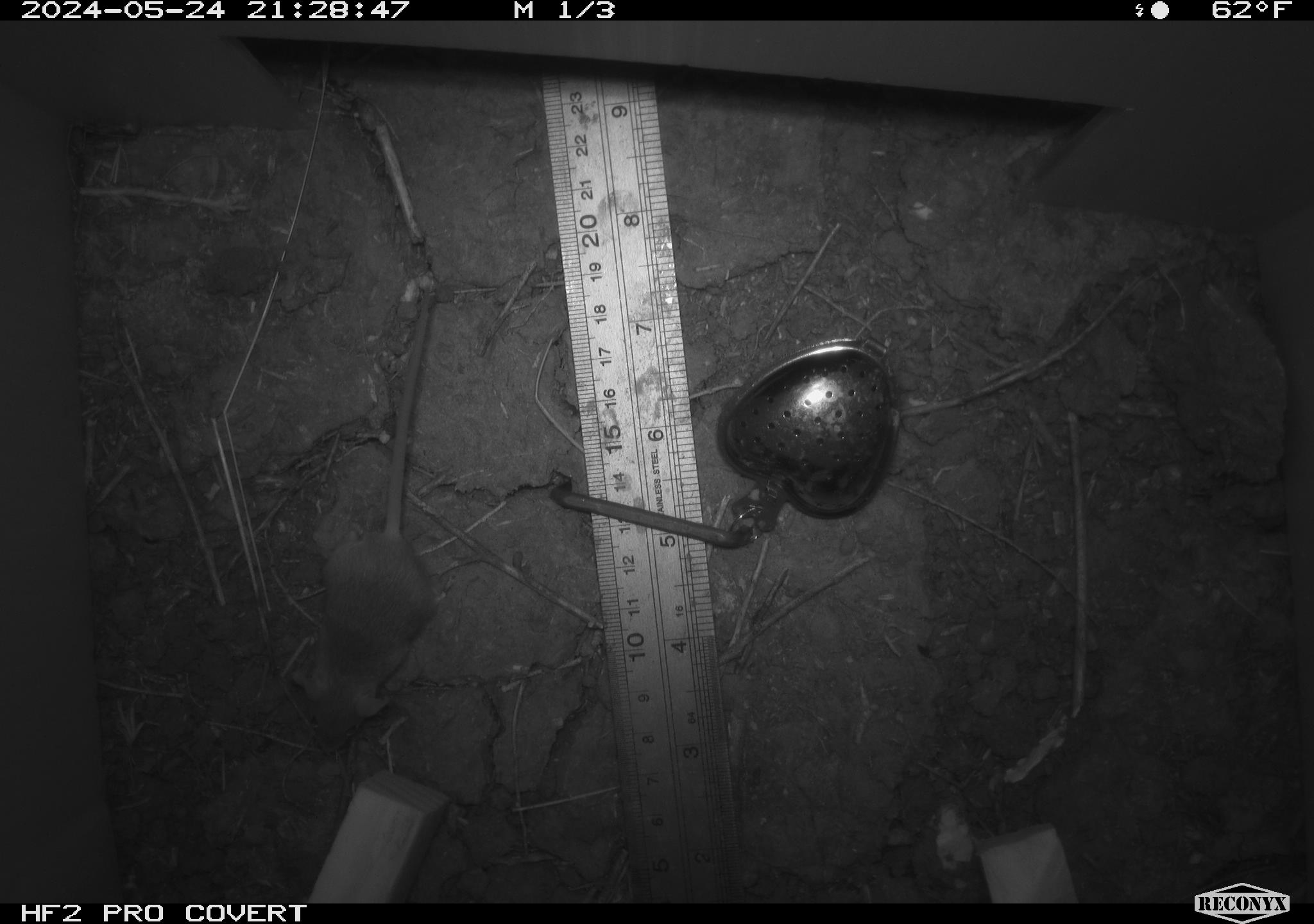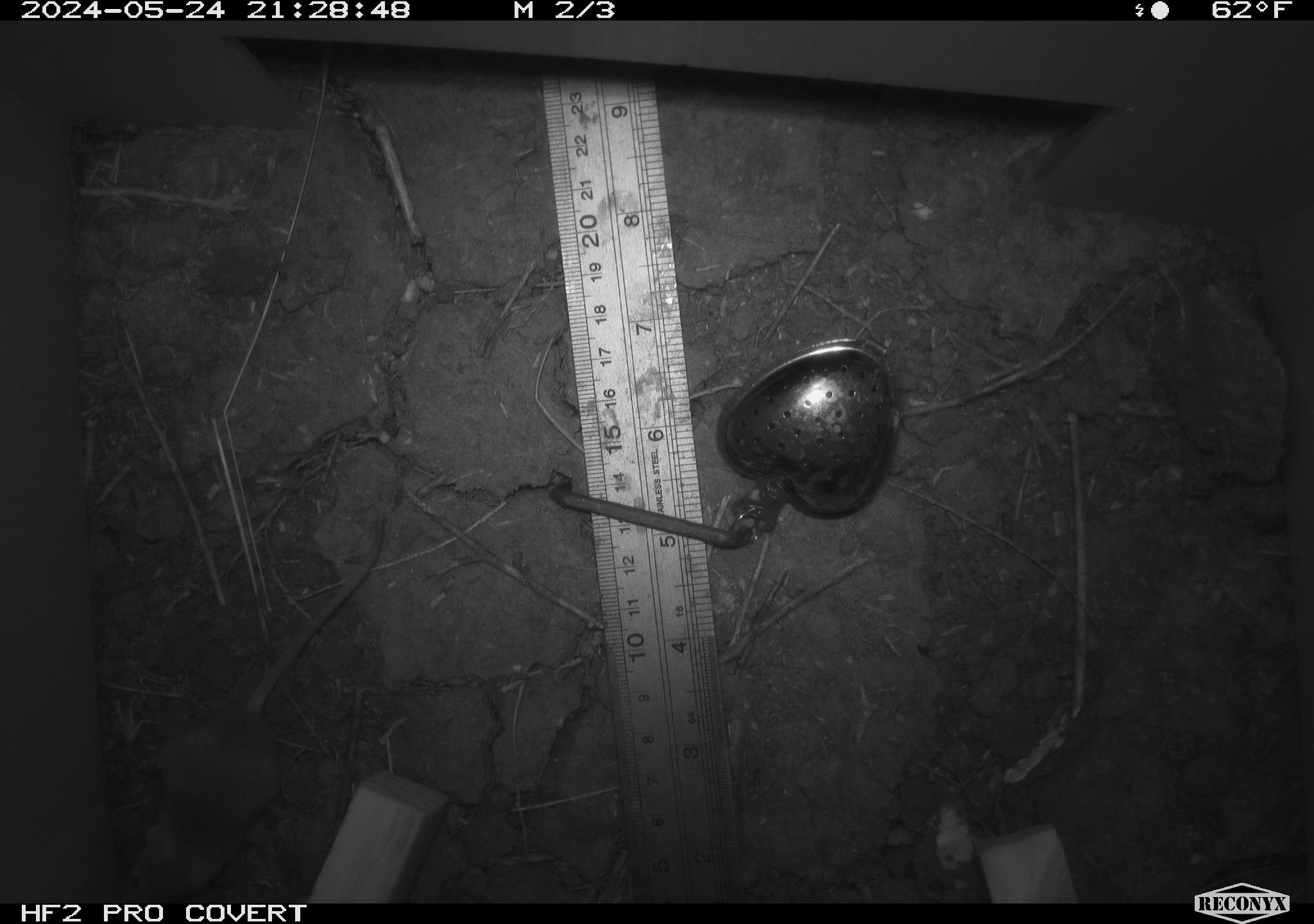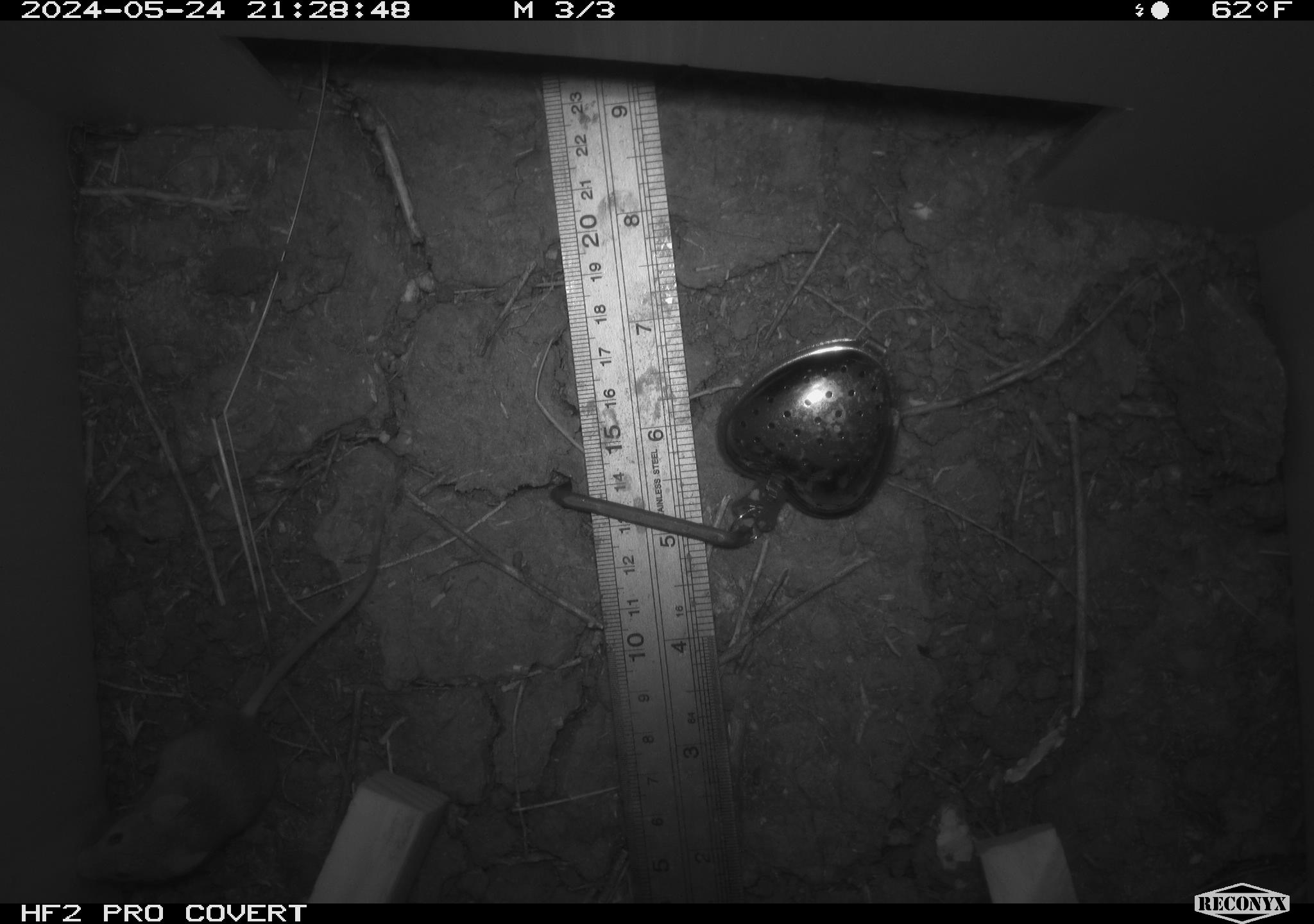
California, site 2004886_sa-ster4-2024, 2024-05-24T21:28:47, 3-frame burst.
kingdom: Animalia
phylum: Chordata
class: Mammalia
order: Rodentia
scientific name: Rodentia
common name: mouse species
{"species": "mouse species (Rodentia)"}